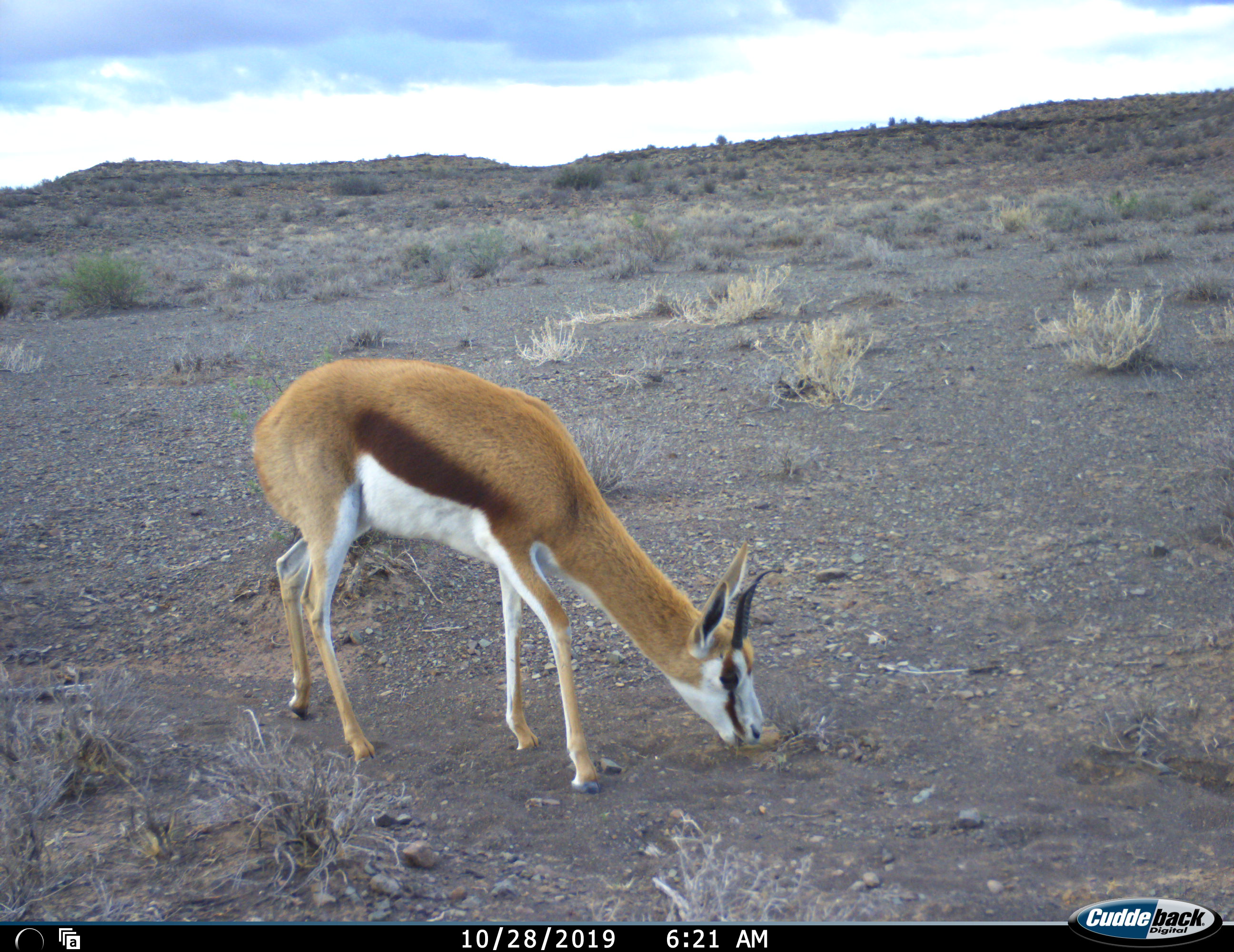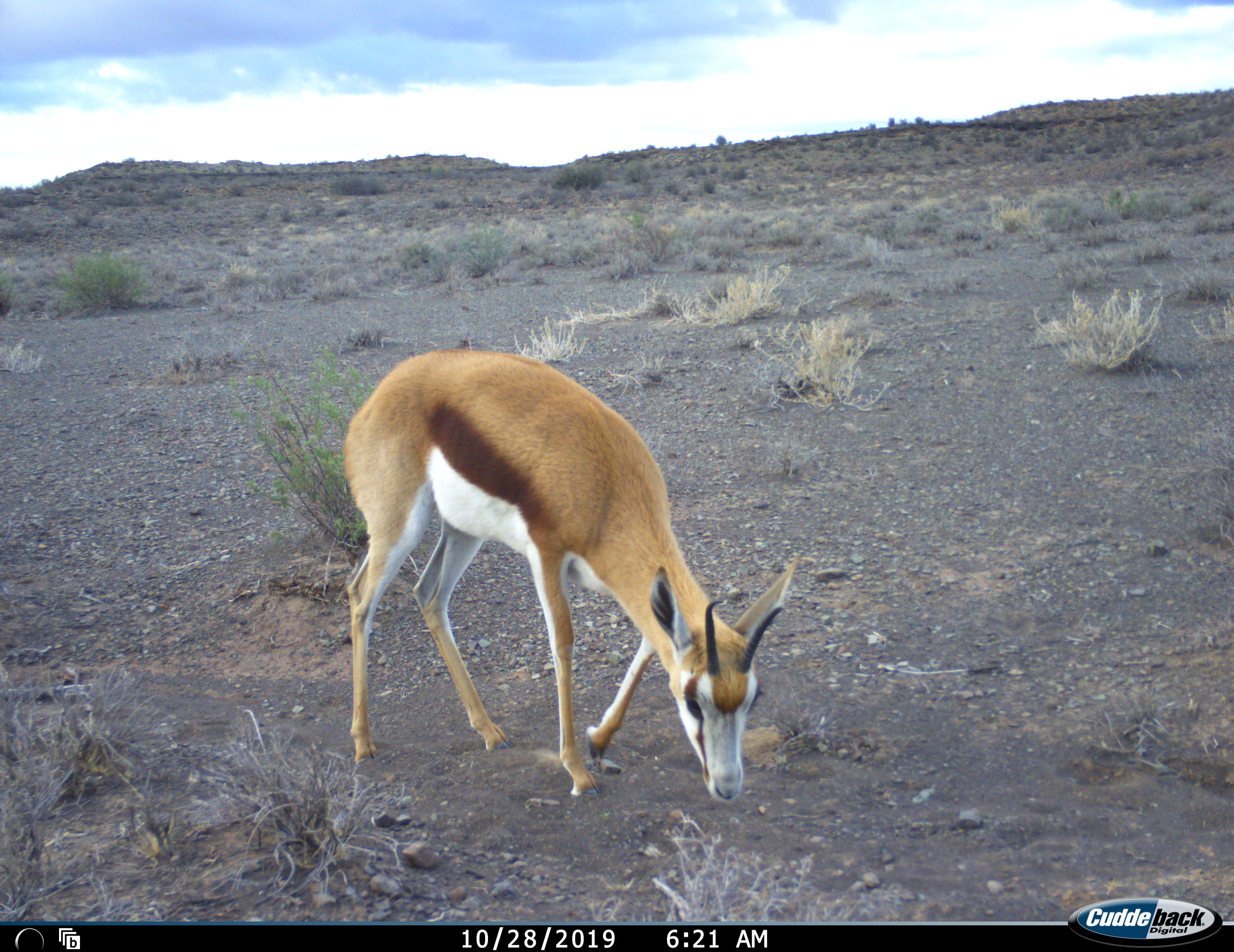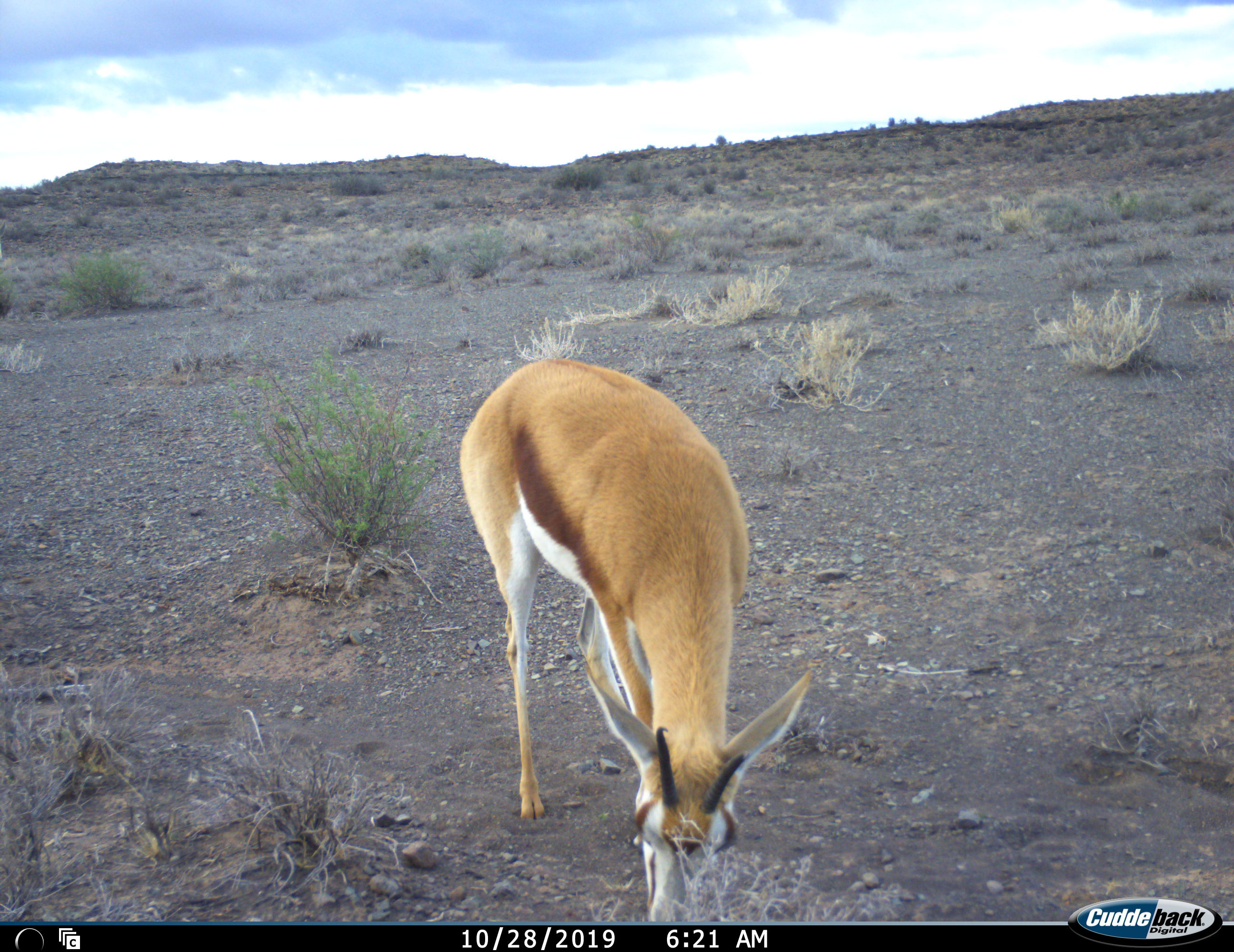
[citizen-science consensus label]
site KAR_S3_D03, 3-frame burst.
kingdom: Animalia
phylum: Chordata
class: Mammalia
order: Artiodactyla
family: Bovidae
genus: Antidorcas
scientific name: Antidorcas marsupialis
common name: springbok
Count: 1.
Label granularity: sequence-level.